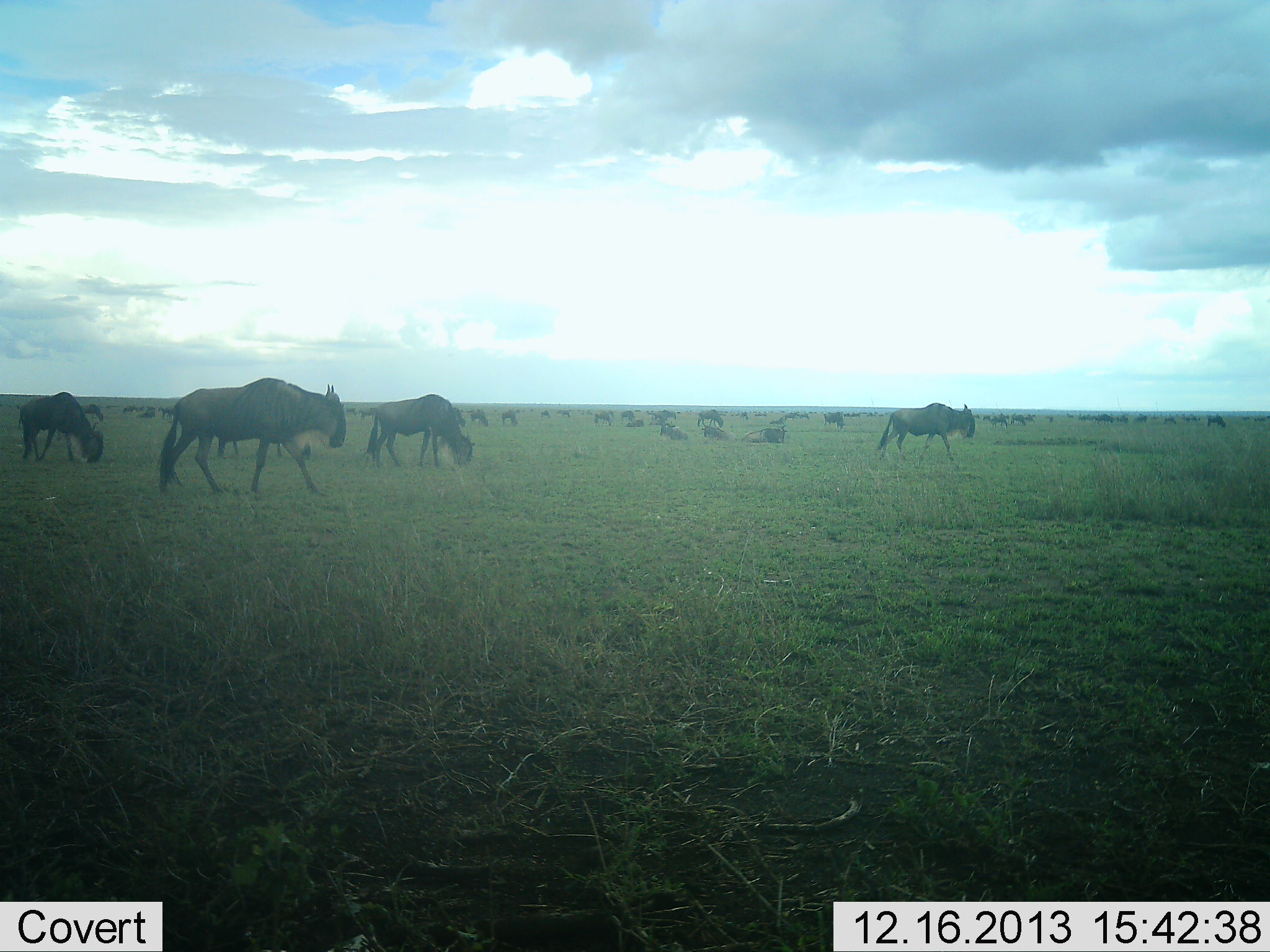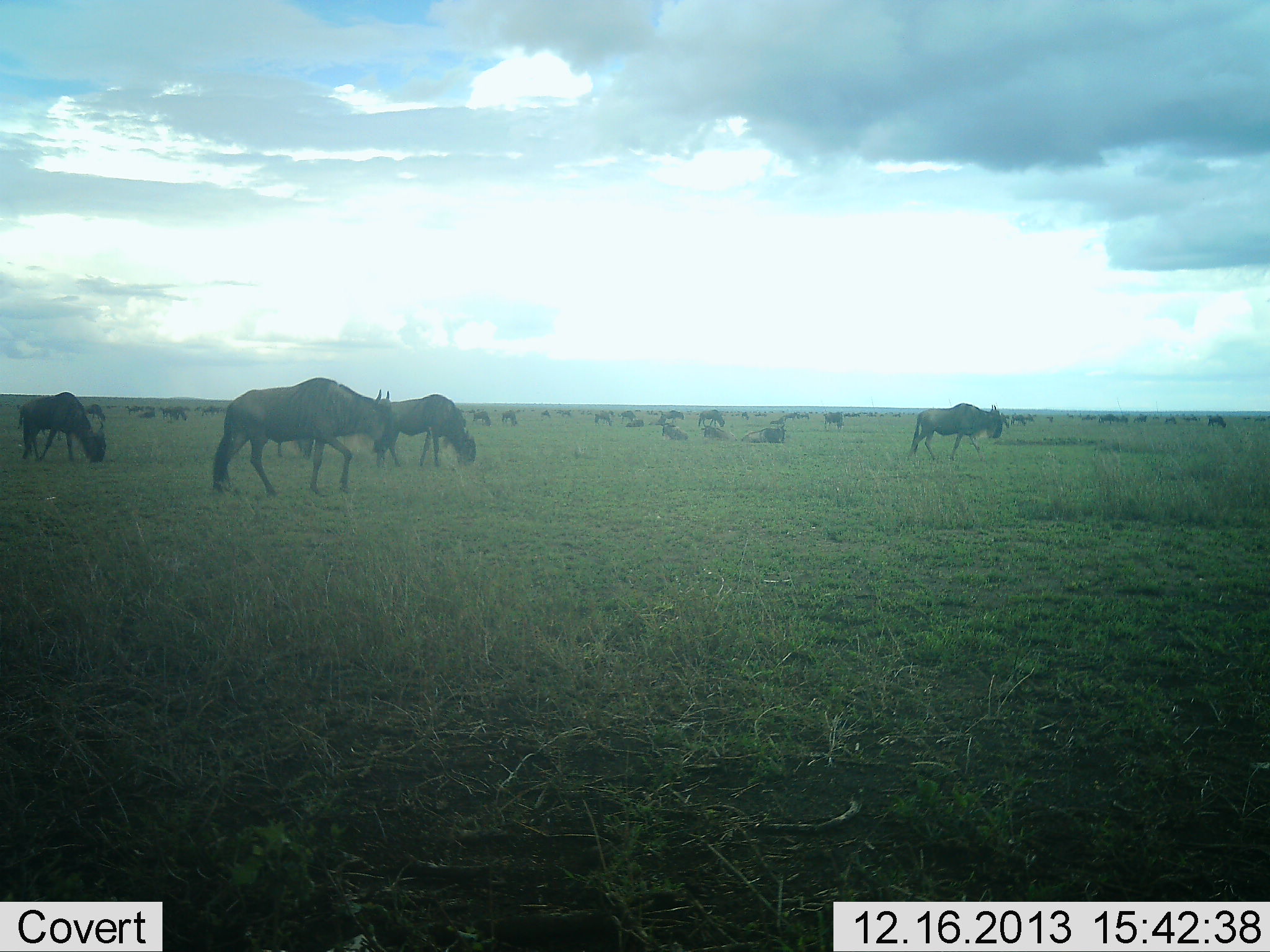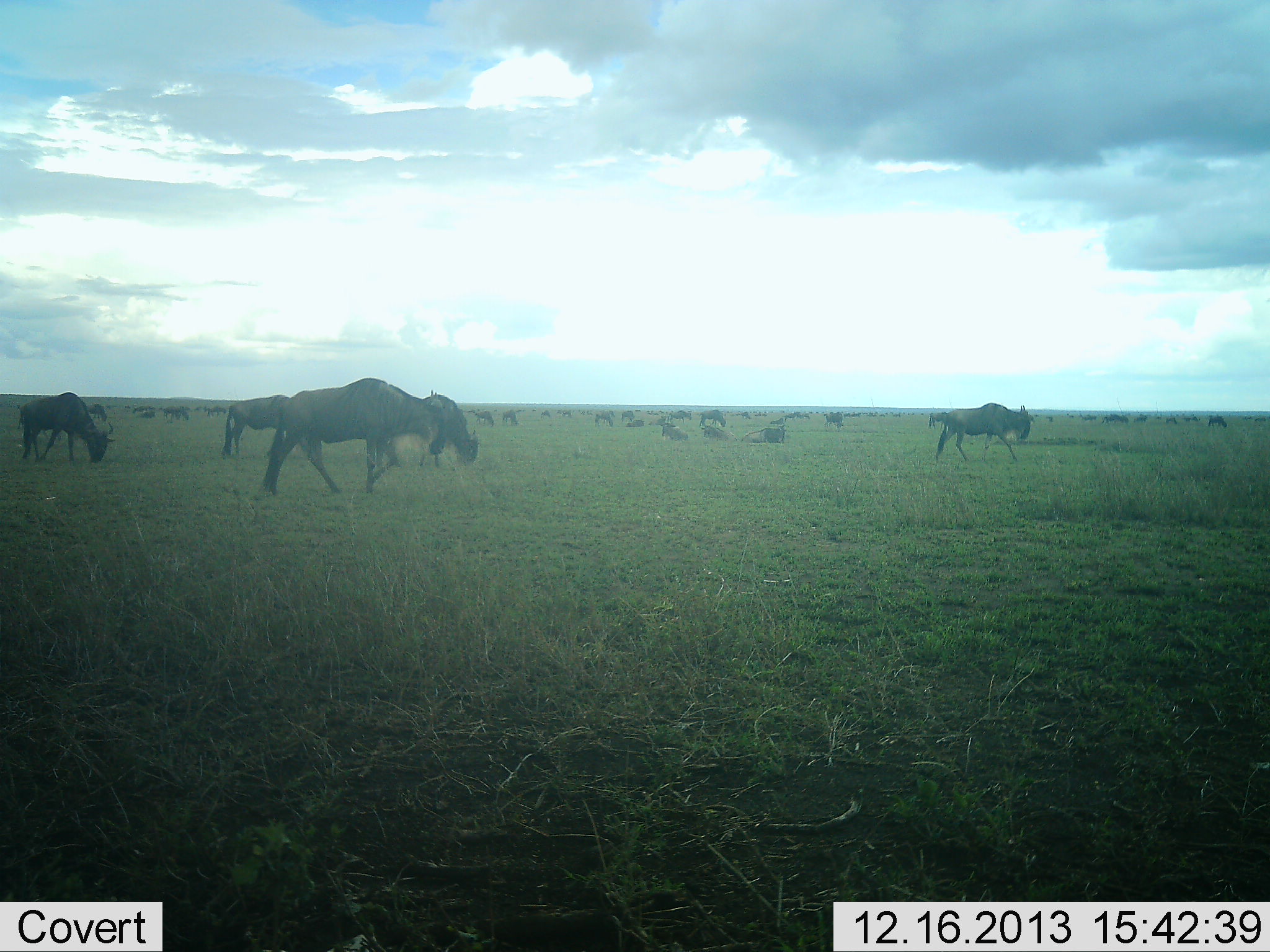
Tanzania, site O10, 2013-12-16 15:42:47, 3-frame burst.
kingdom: Animalia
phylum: Chordata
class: Mammalia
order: Artiodactyla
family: Bovidae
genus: Connochaetes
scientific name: Connochaetes taurinus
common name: blue wildebeest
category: wildebeest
Wildebeest (blue wildebeest) (Connochaetes taurinus), count 11-50. Behavior (volunteer vote fractions): standing 40%, resting 70%, moving 60%, interacting 10%. Young present (vote fraction): 0%. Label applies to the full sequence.